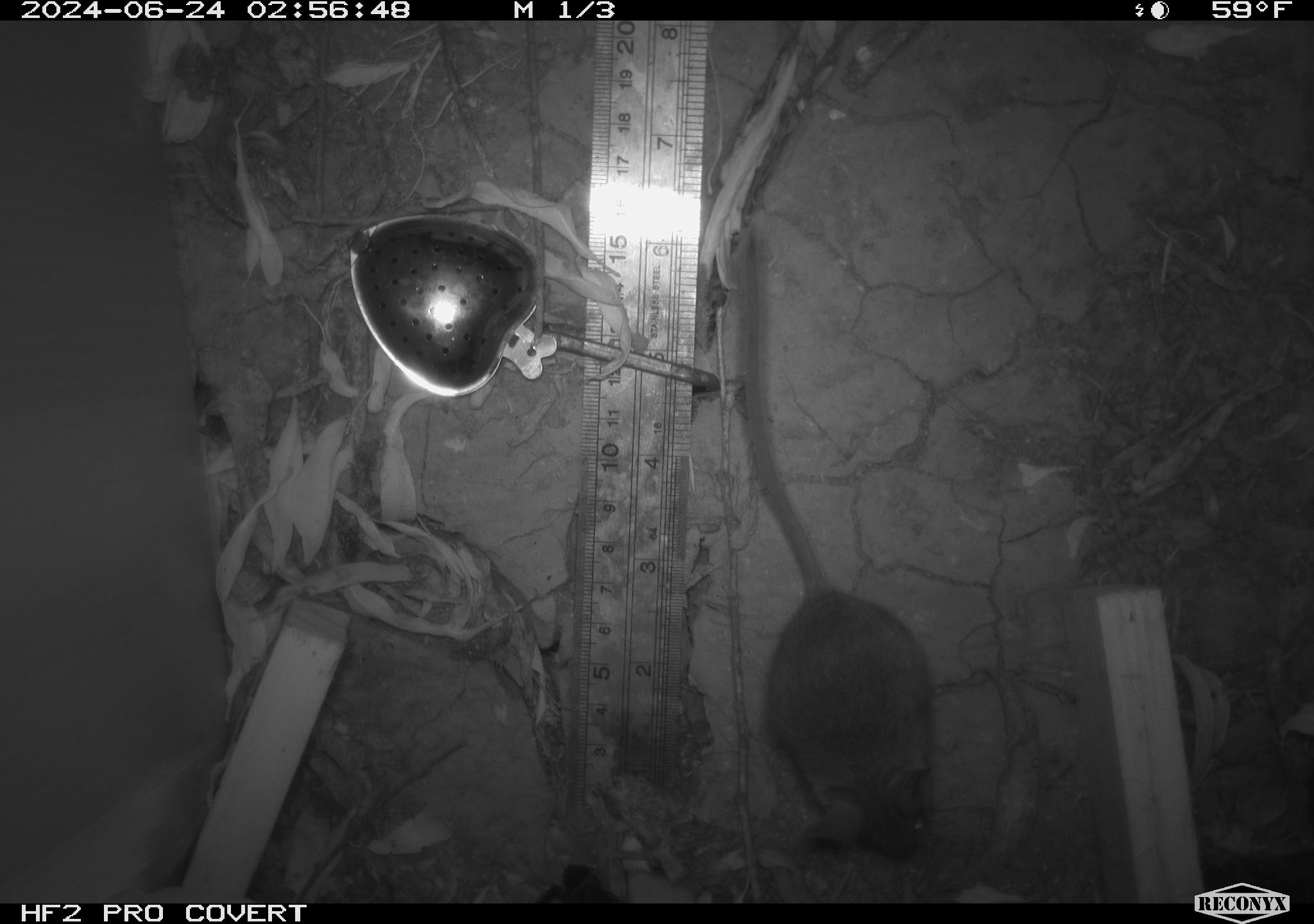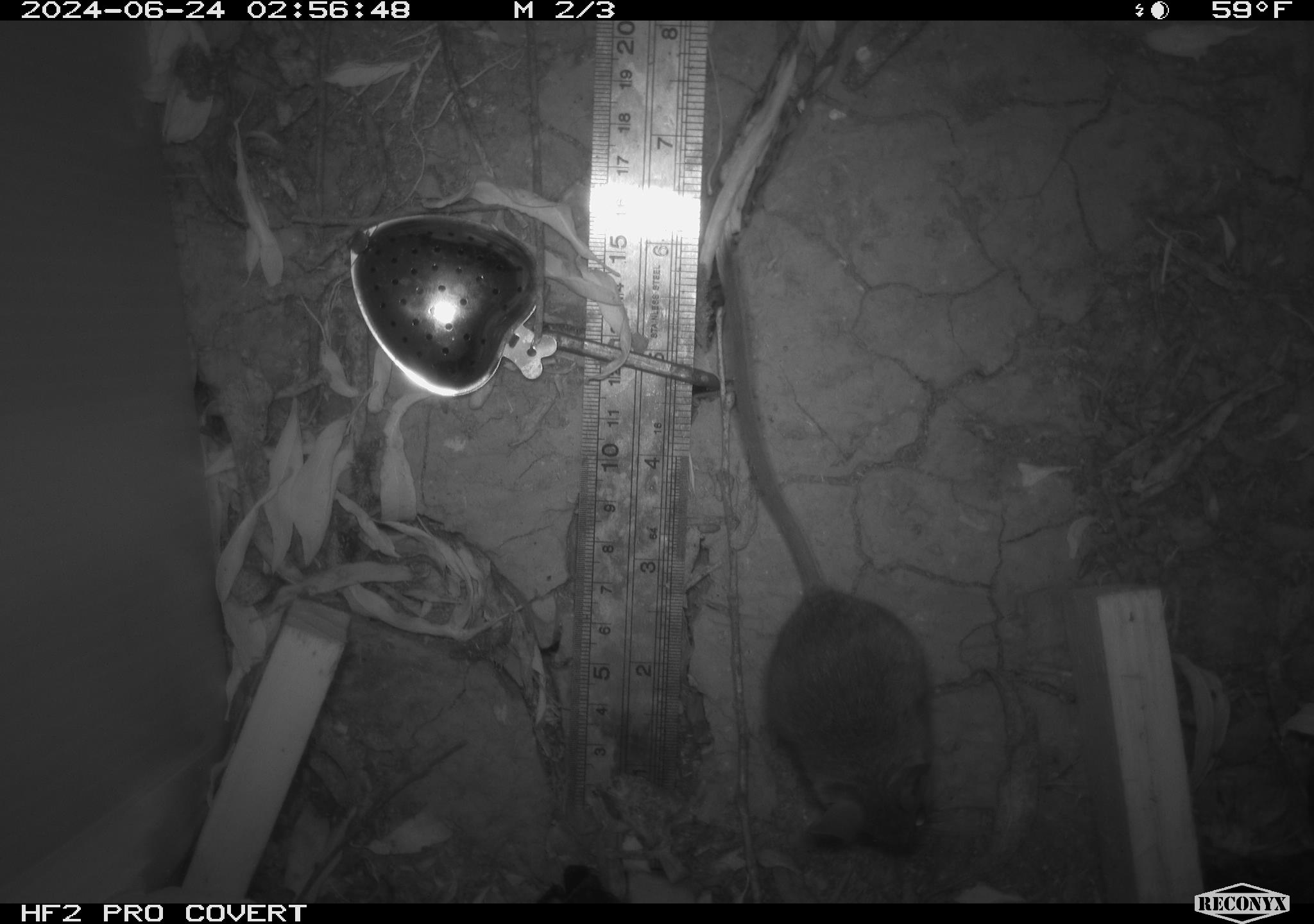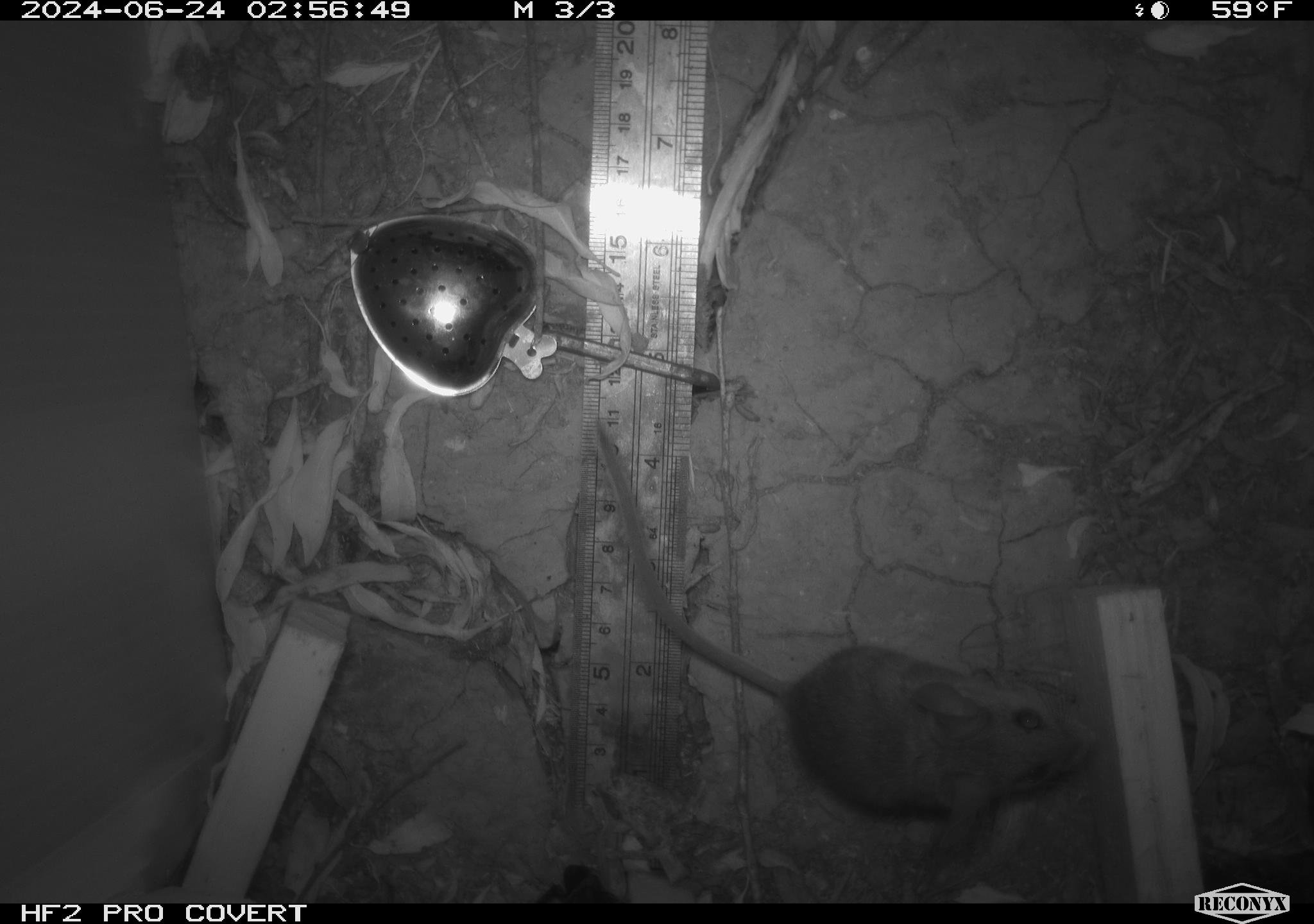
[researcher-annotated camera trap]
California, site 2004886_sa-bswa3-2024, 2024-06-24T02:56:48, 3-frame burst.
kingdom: Animalia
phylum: Chordata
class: Mammalia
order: Rodentia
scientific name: Rodentia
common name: mouse species